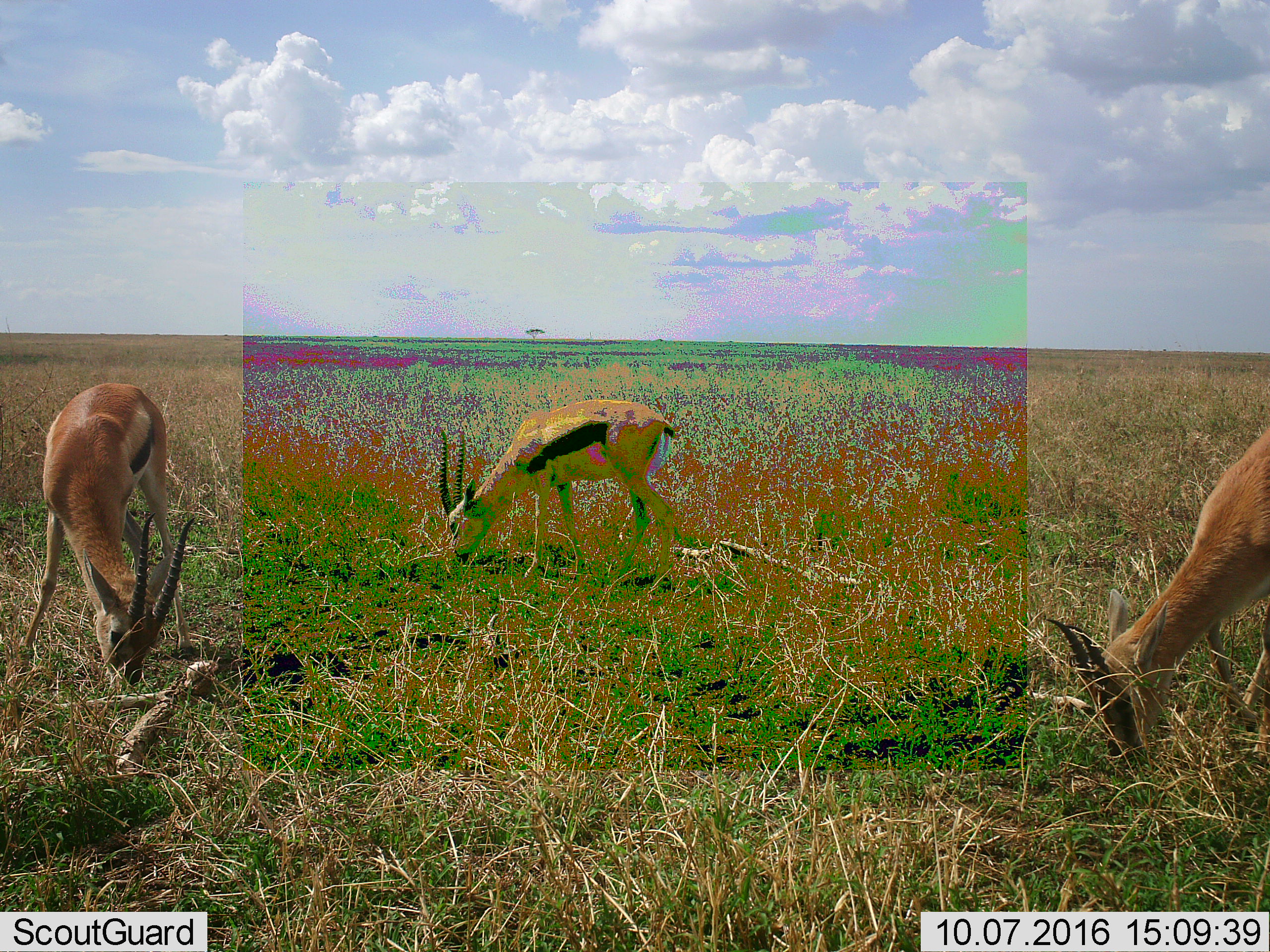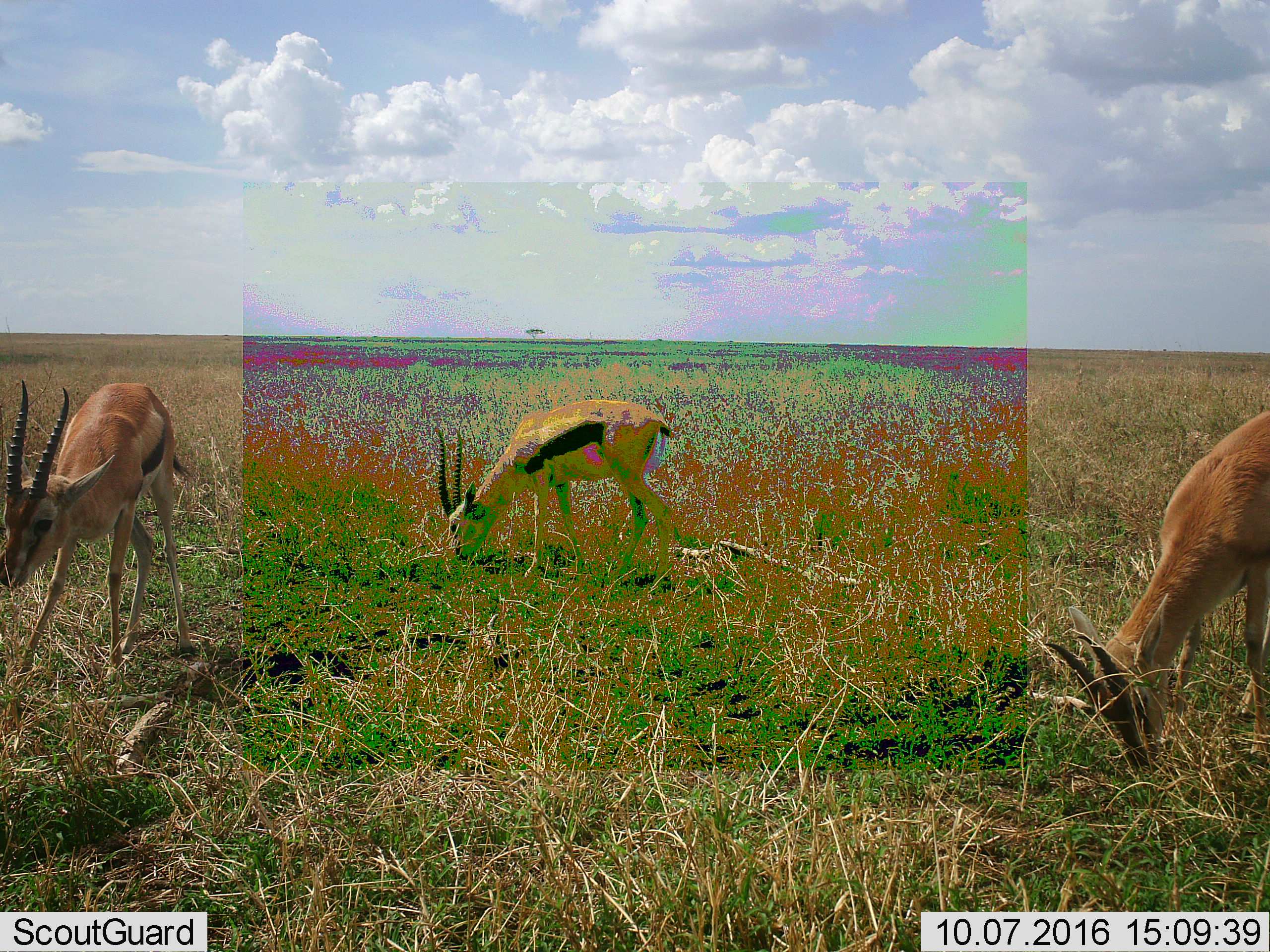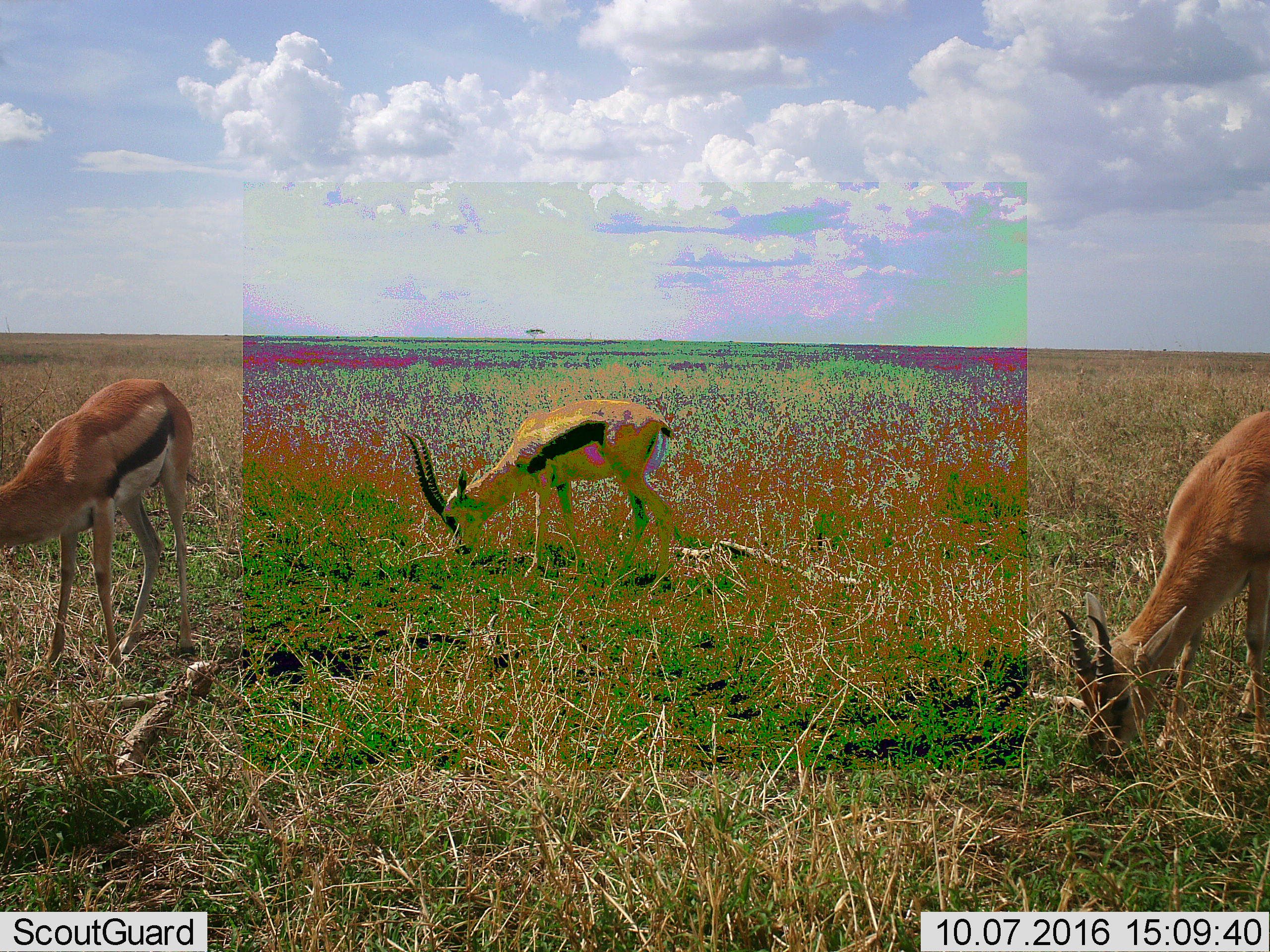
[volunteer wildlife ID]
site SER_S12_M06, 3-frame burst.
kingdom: Animalia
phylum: Chordata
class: Mammalia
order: Artiodactyla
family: Bovidae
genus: Eudorcas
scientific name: Eudorcas thomsonii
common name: thomson's gazelle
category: gazellethomsons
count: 3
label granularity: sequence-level